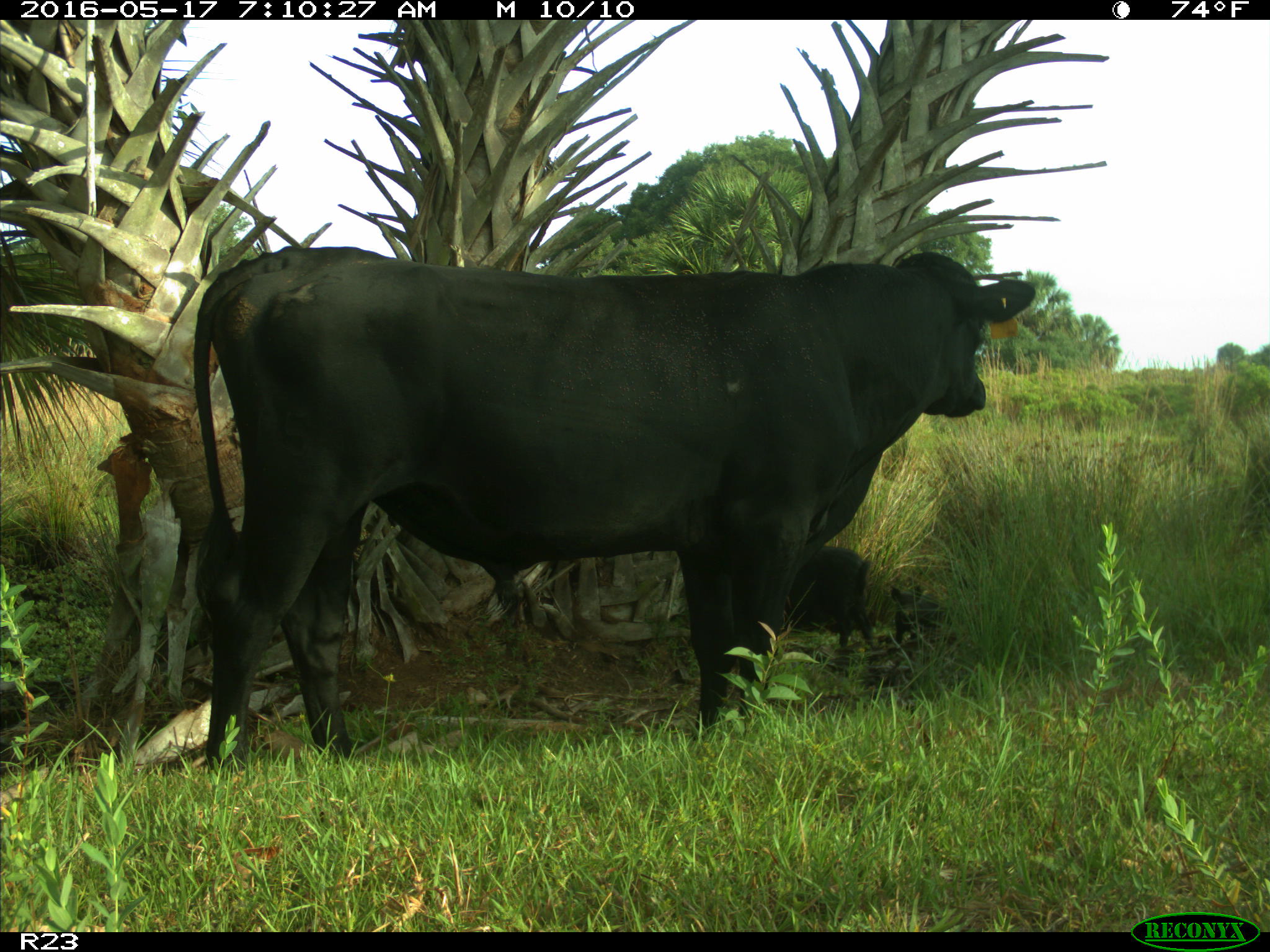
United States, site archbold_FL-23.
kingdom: Animalia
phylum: Chordata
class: Mammalia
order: Artiodactyla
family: Suidae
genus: Sus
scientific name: Sus scrofa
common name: wild boar